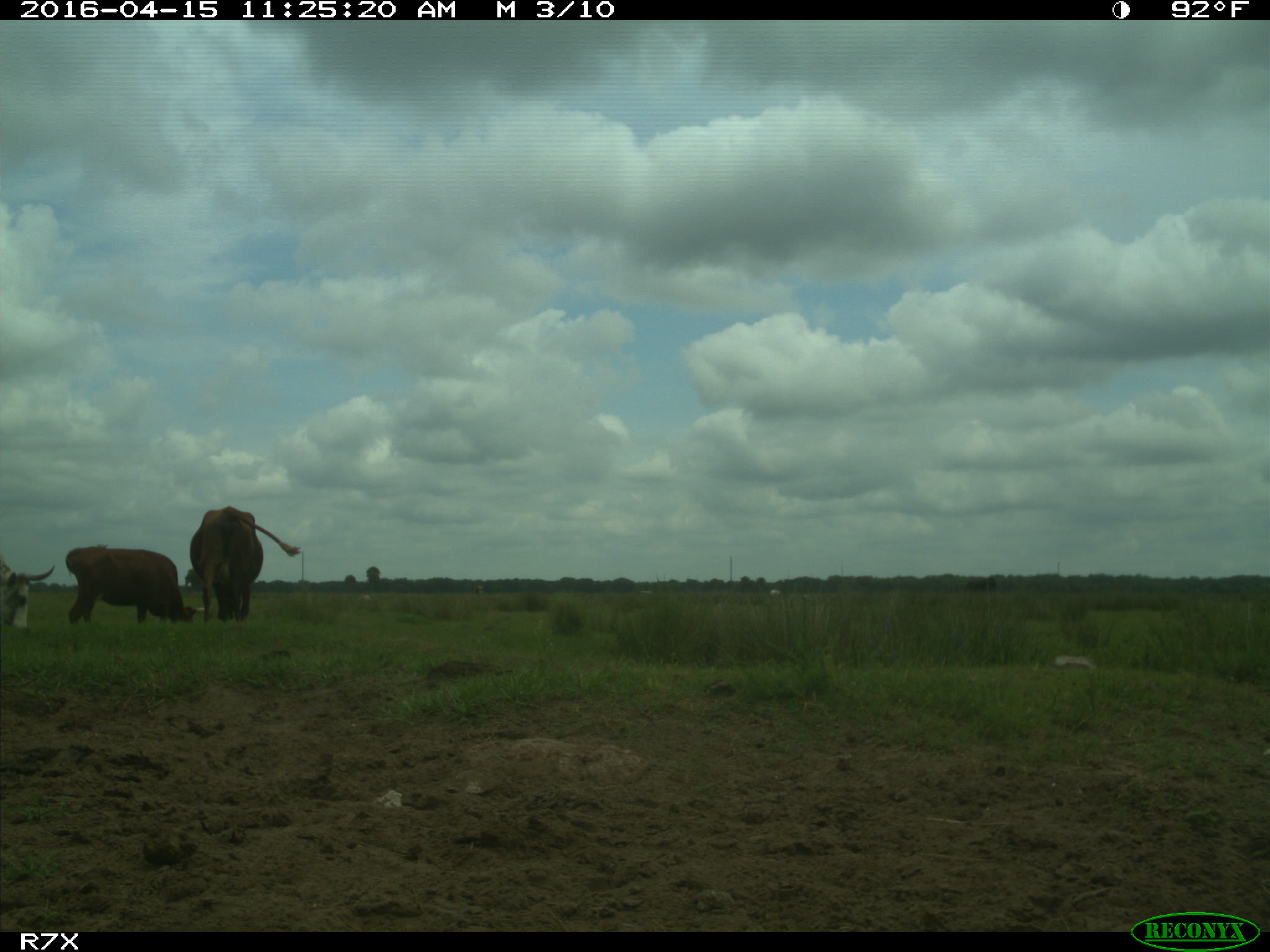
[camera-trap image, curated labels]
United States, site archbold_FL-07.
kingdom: Animalia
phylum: Chordata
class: Mammalia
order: Artiodactyla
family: Bovidae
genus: Bos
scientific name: Bos taurus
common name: domestic cow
Bos taurus (domestic cow).